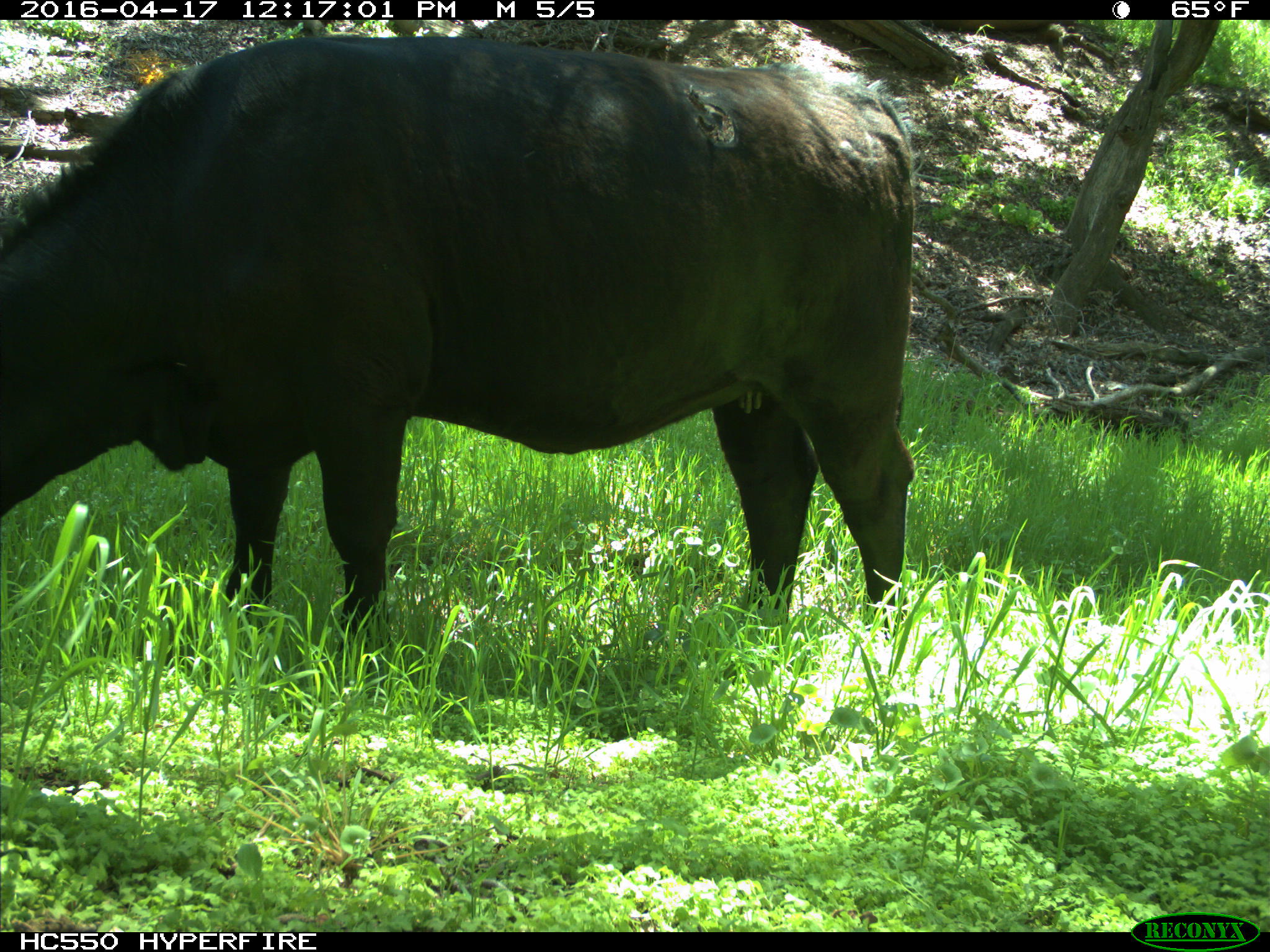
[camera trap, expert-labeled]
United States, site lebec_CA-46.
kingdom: Animalia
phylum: Chordata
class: Mammalia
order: Artiodactyla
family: Bovidae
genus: Bos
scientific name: Bos taurus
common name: domestic cow